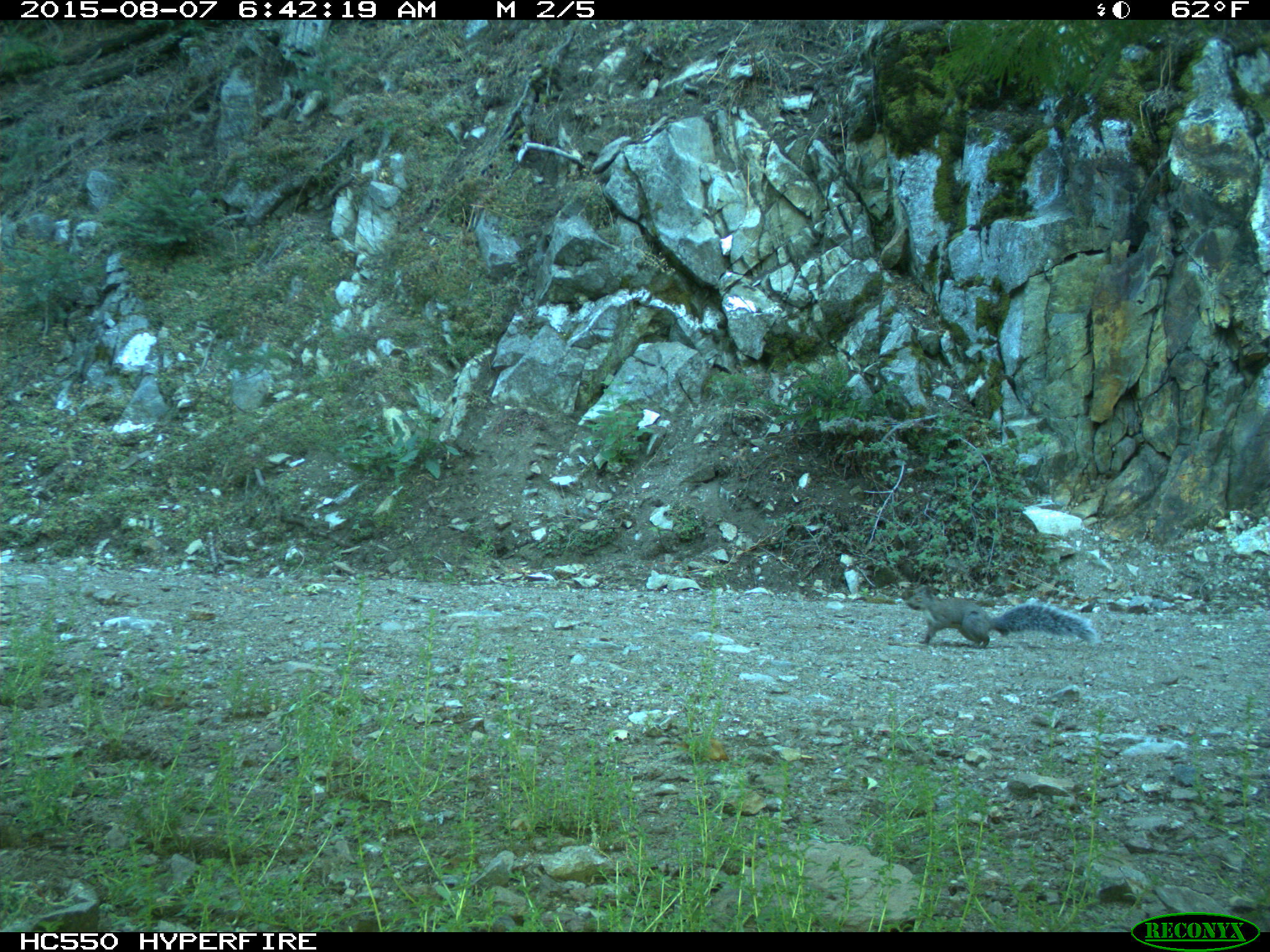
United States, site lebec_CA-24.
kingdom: Animalia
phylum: Chordata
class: Mammalia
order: Rodentia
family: Sciuridae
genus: Sciurus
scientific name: Sciurus carolinensis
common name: eastern gray squirrel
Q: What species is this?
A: Sciurus carolinensis (eastern gray squirrel).